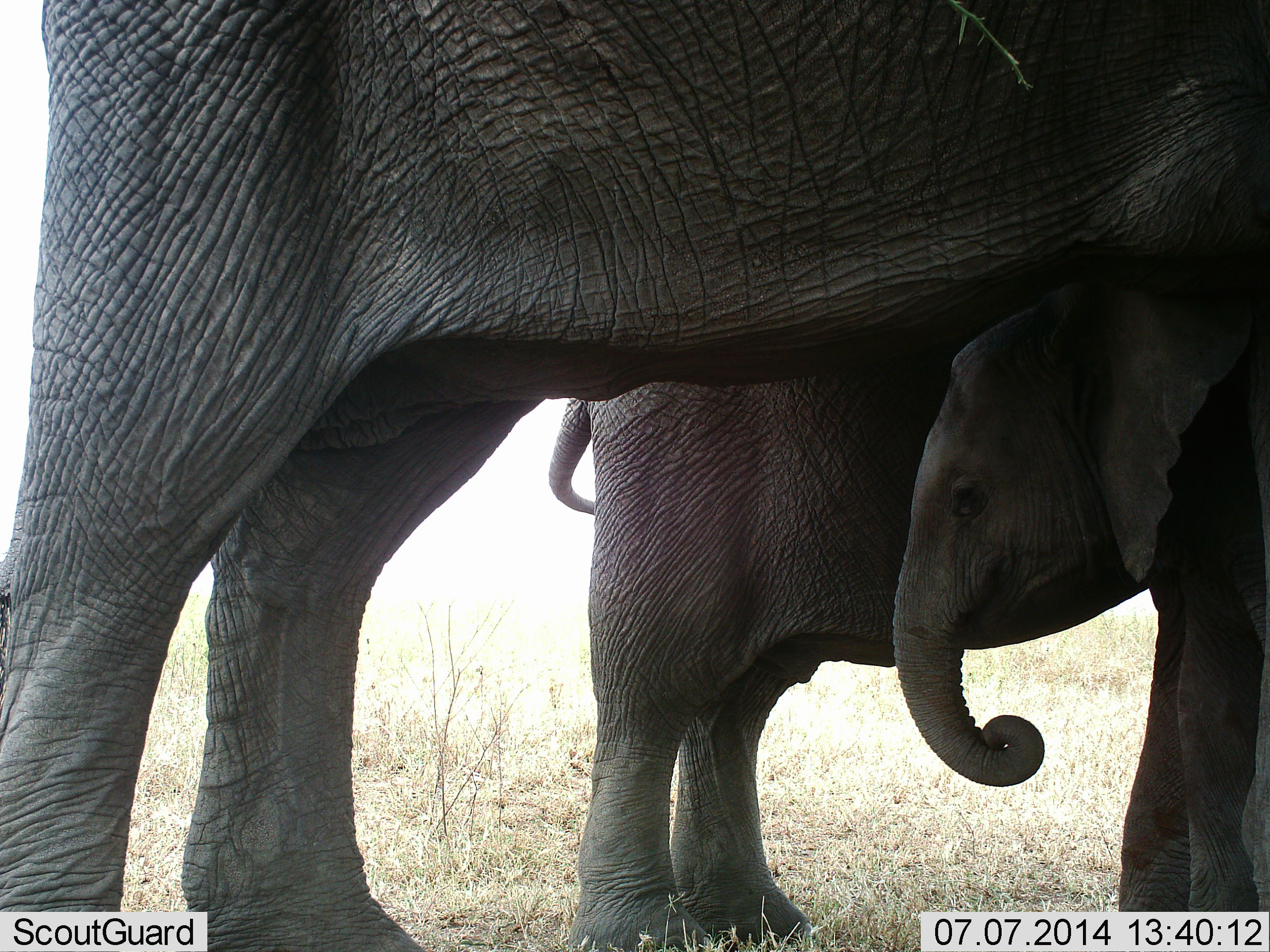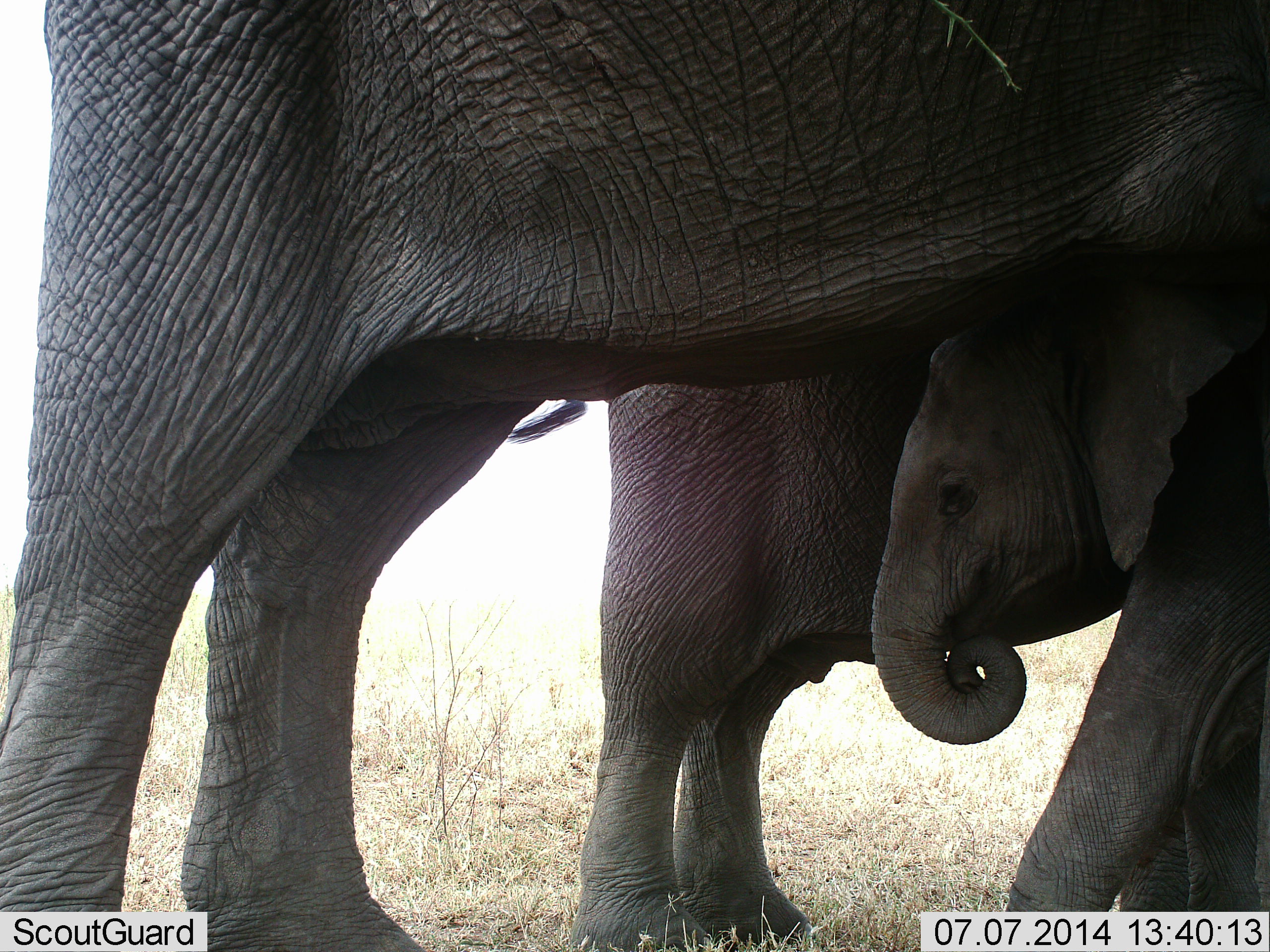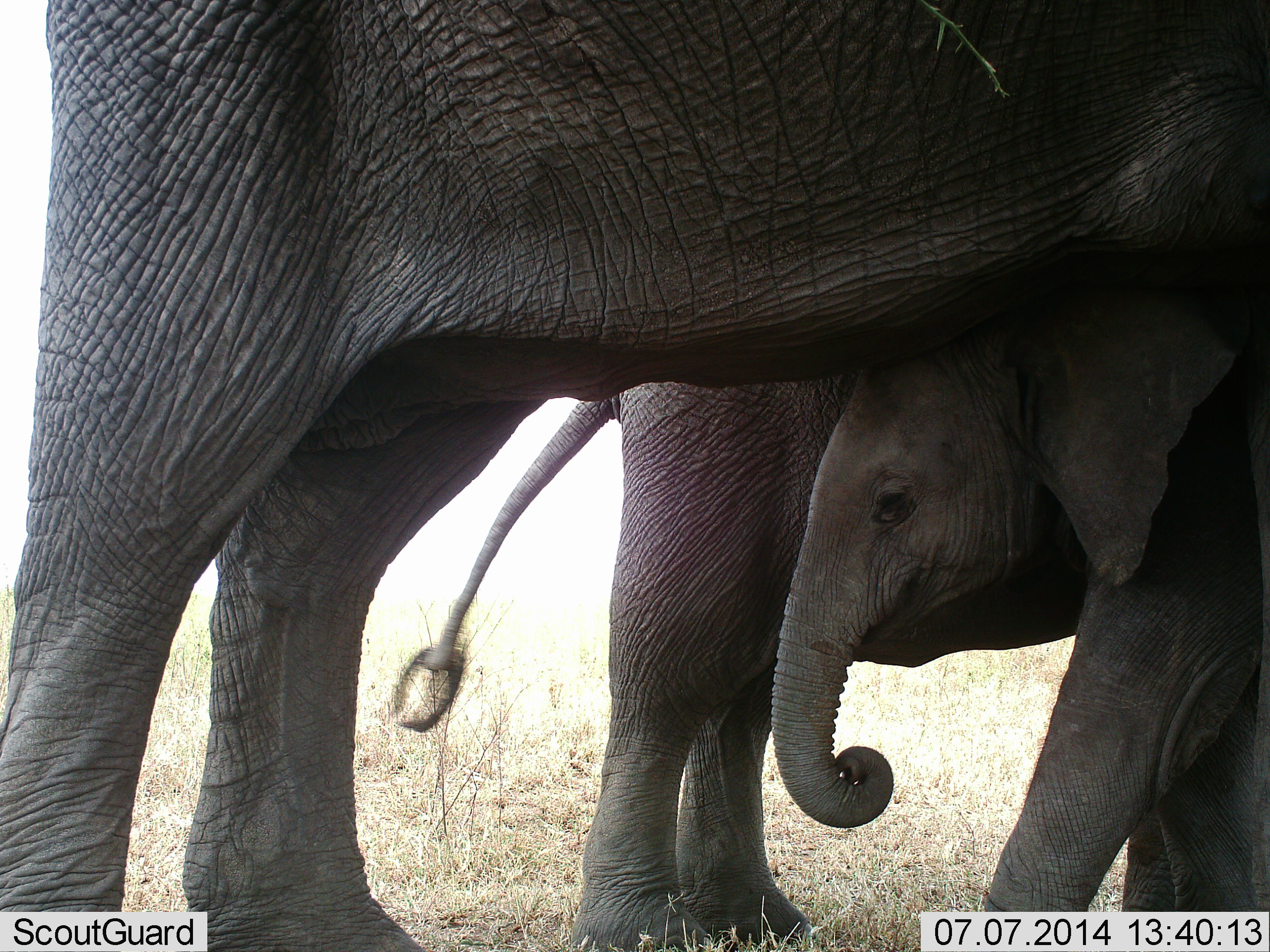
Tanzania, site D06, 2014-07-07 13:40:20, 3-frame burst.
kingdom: Animalia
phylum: Chordata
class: Mammalia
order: Proboscidea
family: Elephantidae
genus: Loxodonta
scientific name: Loxodonta africana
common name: african bush elephant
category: elephant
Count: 3.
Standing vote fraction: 100%.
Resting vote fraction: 0%.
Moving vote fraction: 10%.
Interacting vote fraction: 20%.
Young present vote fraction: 100%.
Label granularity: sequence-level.